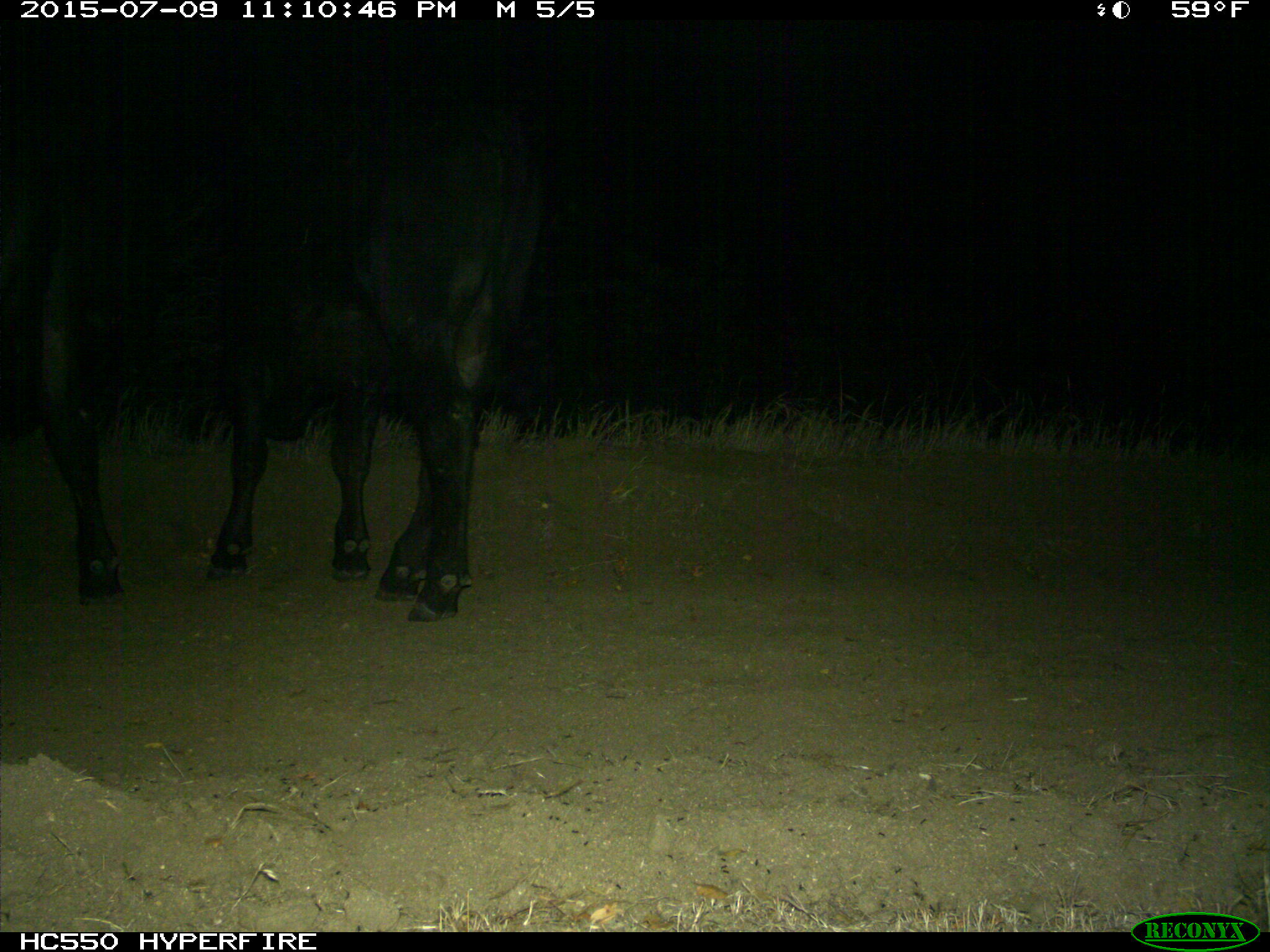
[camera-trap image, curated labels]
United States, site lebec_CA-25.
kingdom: Animalia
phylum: Chordata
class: Mammalia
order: Artiodactyla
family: Bovidae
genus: Bos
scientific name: Bos taurus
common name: domestic cow